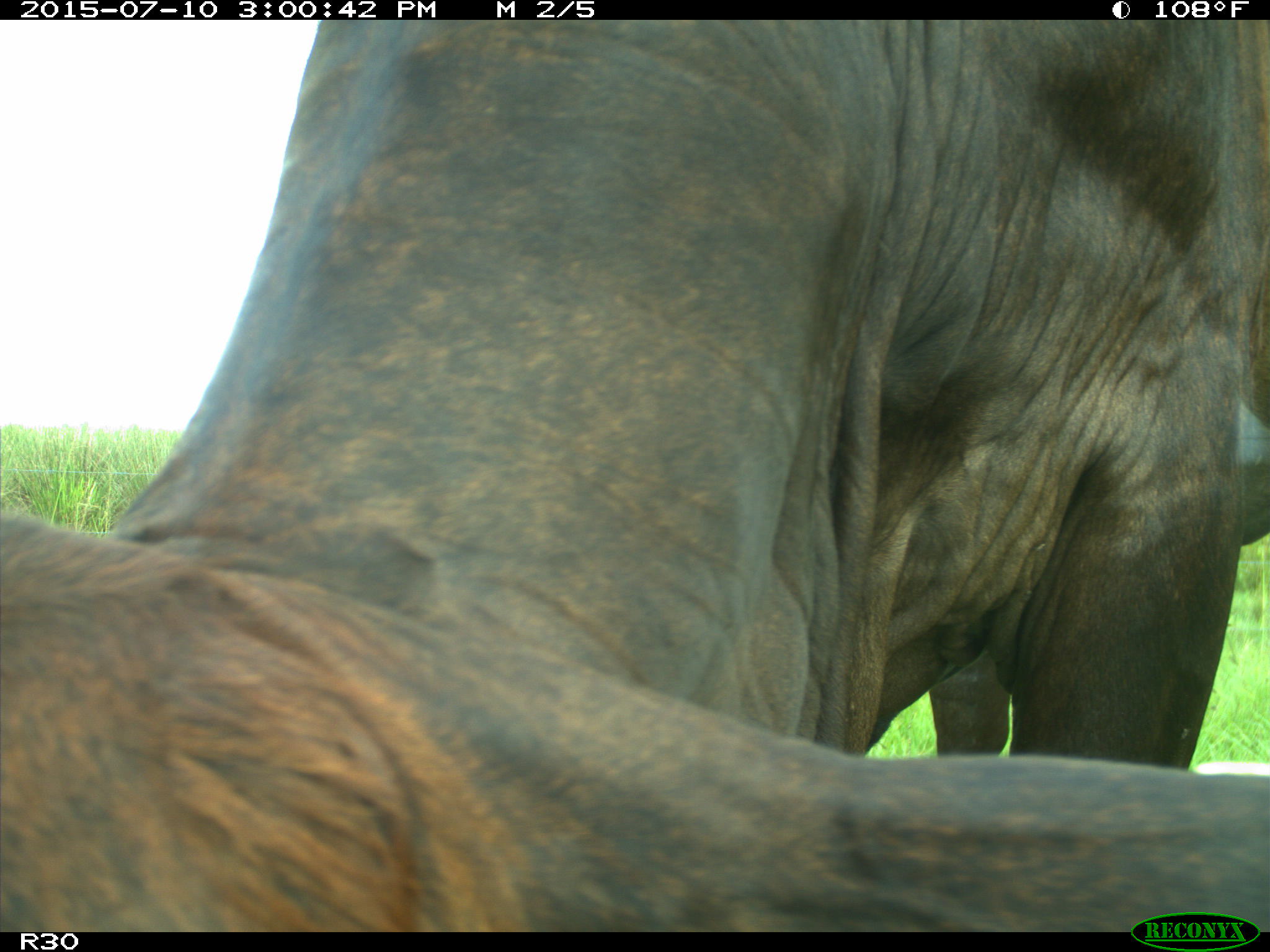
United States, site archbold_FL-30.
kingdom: Animalia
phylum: Chordata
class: Mammalia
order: Artiodactyla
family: Bovidae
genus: Bos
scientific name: Bos taurus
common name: domestic cow